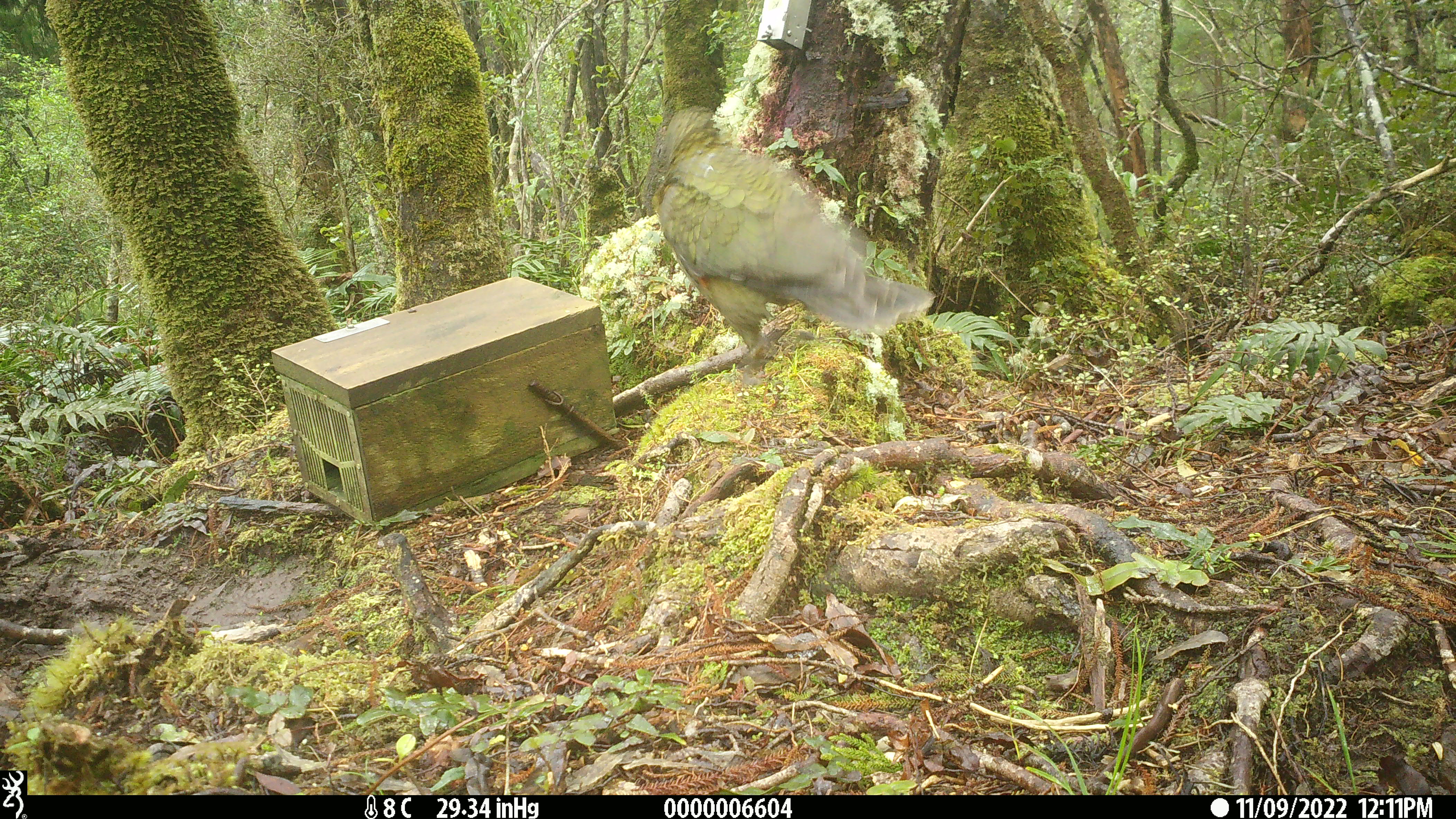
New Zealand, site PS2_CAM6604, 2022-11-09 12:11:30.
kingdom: Animalia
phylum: Chordata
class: Aves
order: Psittaciformes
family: Strigopidae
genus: Nestor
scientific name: Nestor notabilis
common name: kea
Kea (Nestor notabilis).